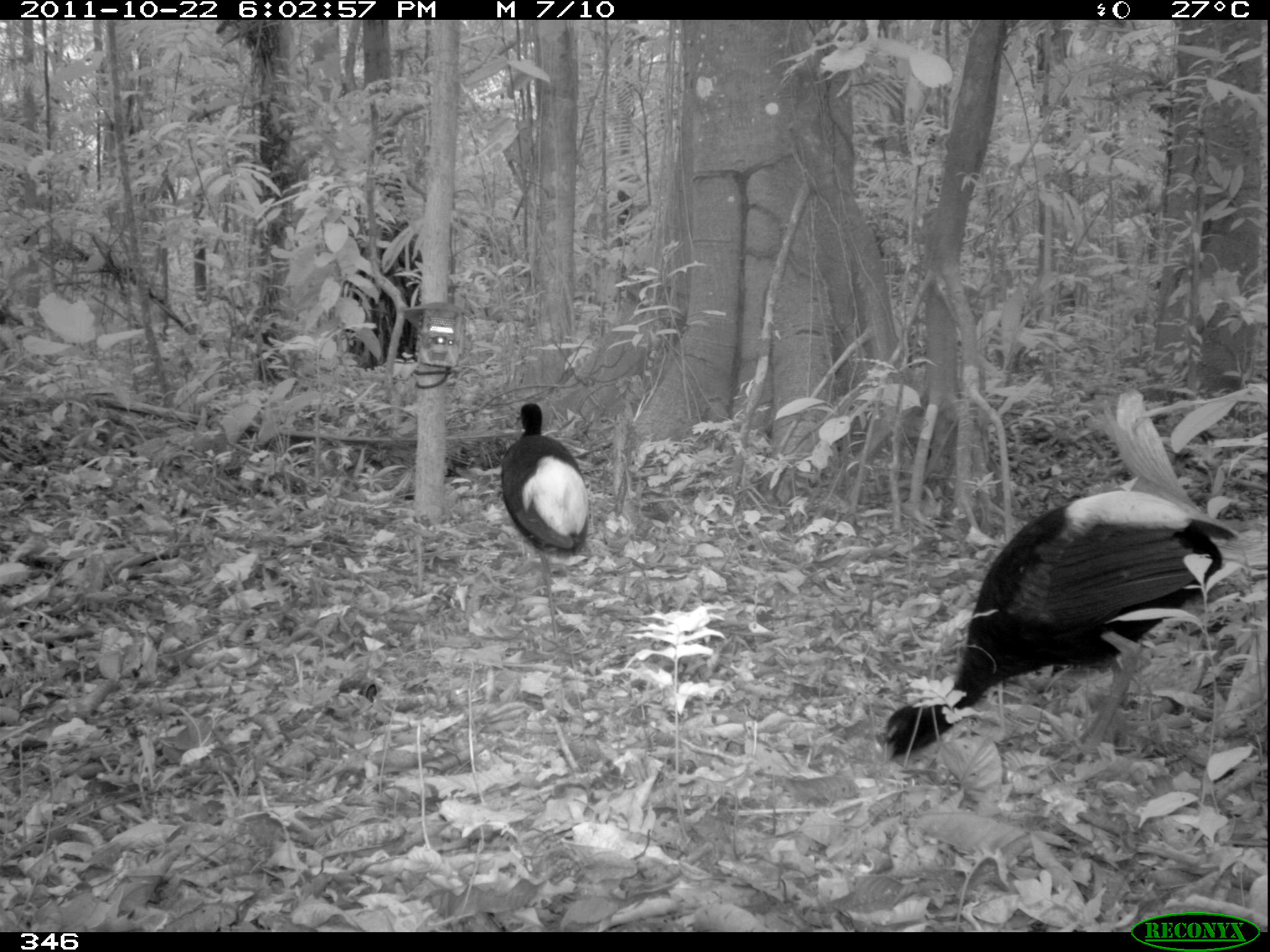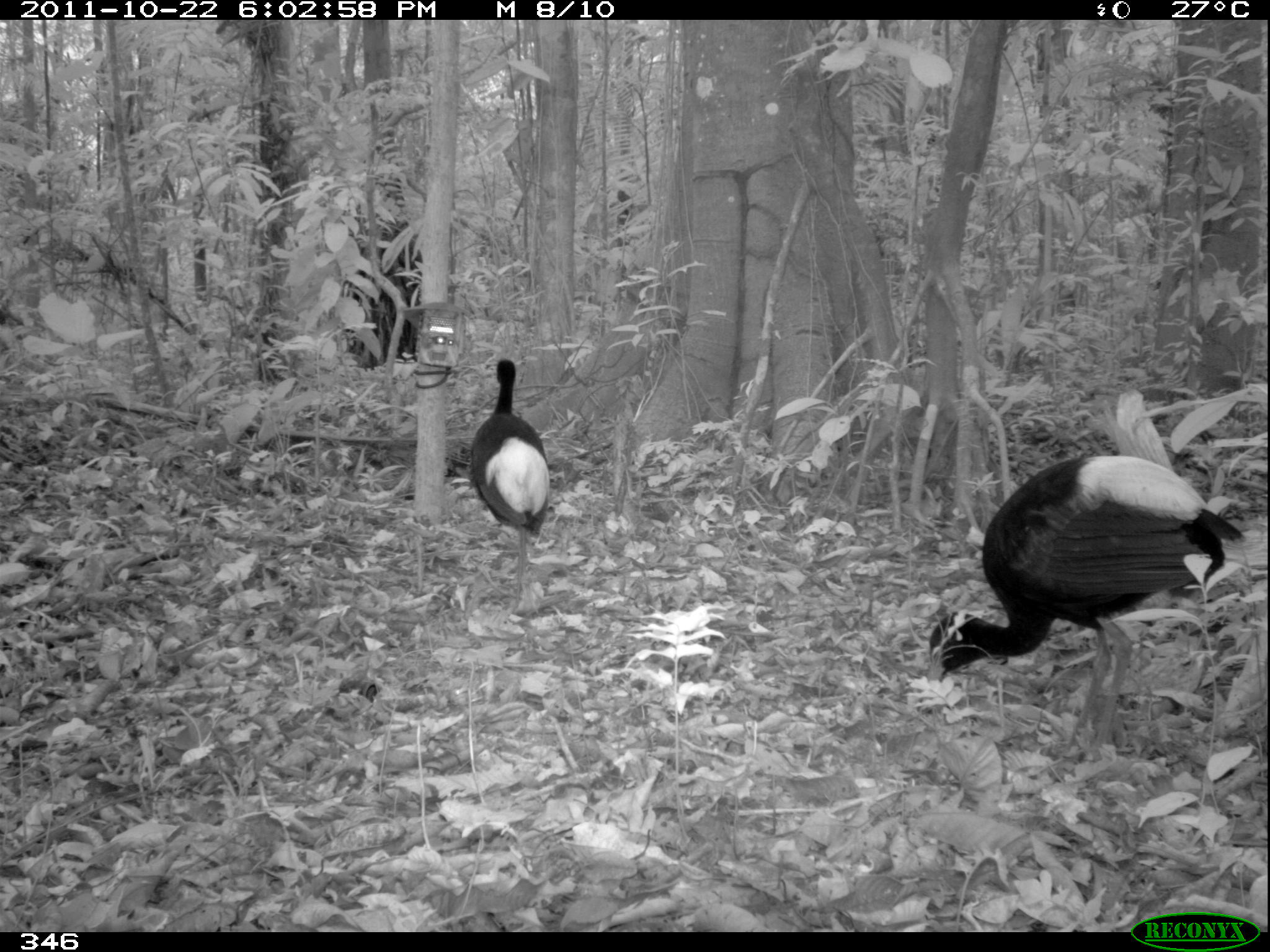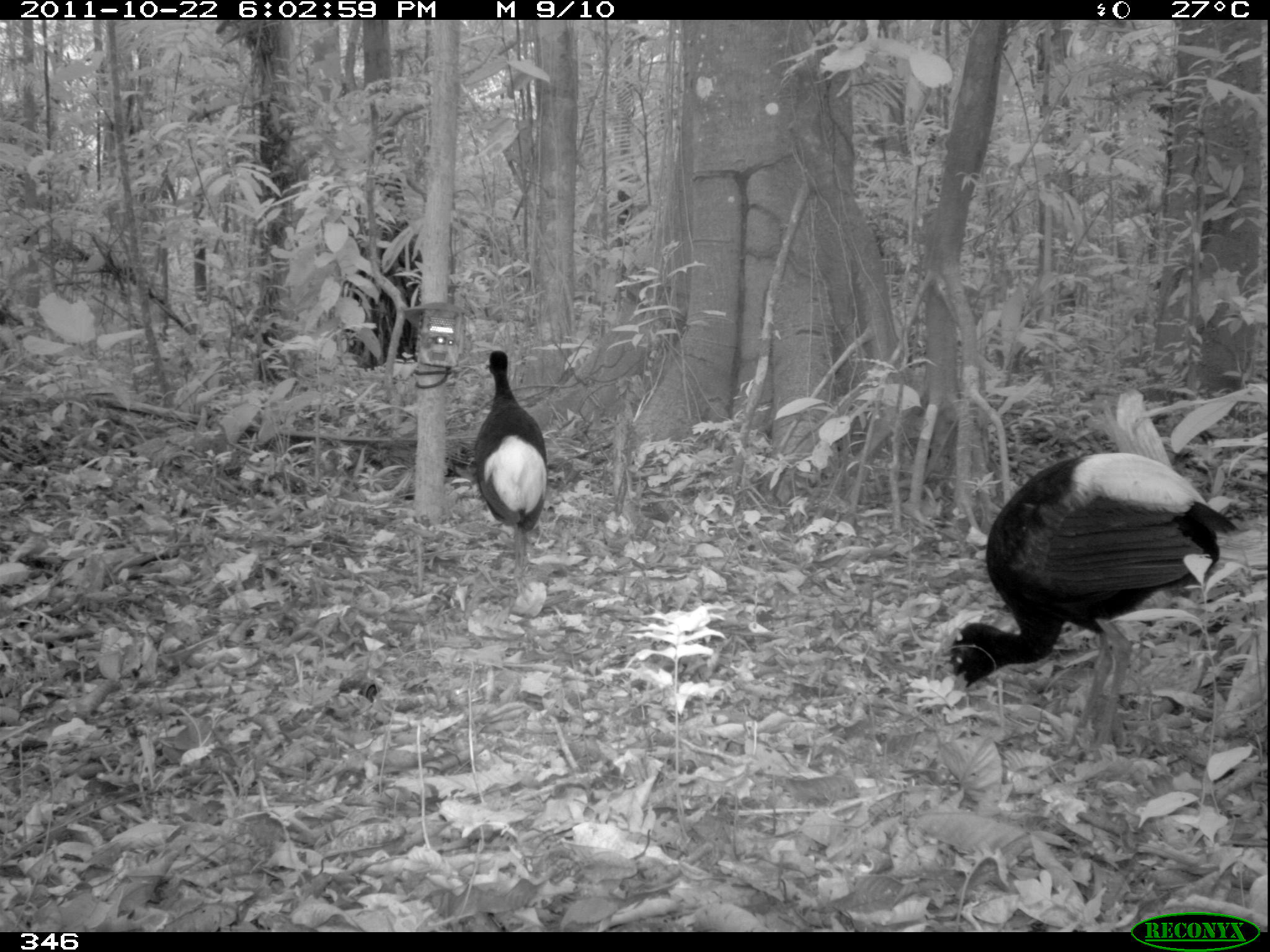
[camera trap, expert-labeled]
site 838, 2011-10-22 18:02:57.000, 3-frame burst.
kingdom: Animalia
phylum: Chordata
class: Aves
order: Gruiformes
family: Psophiidae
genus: Psophia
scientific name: Psophia leucoptera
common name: pale-winged trumpeter